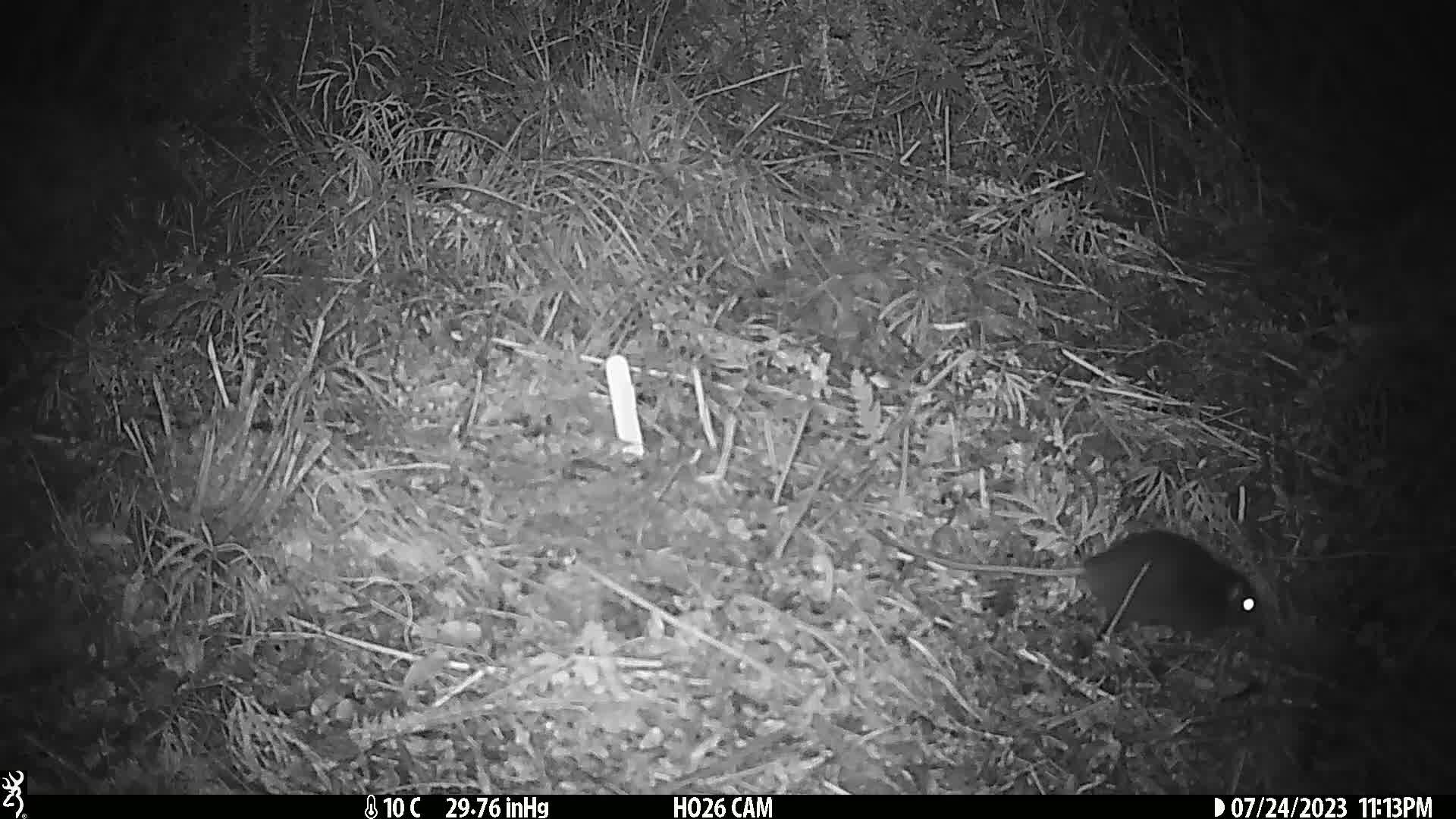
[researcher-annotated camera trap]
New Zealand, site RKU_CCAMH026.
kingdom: Animalia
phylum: Chordata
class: Mammalia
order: Rodentia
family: Muridae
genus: Rattus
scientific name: Rattus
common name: rat